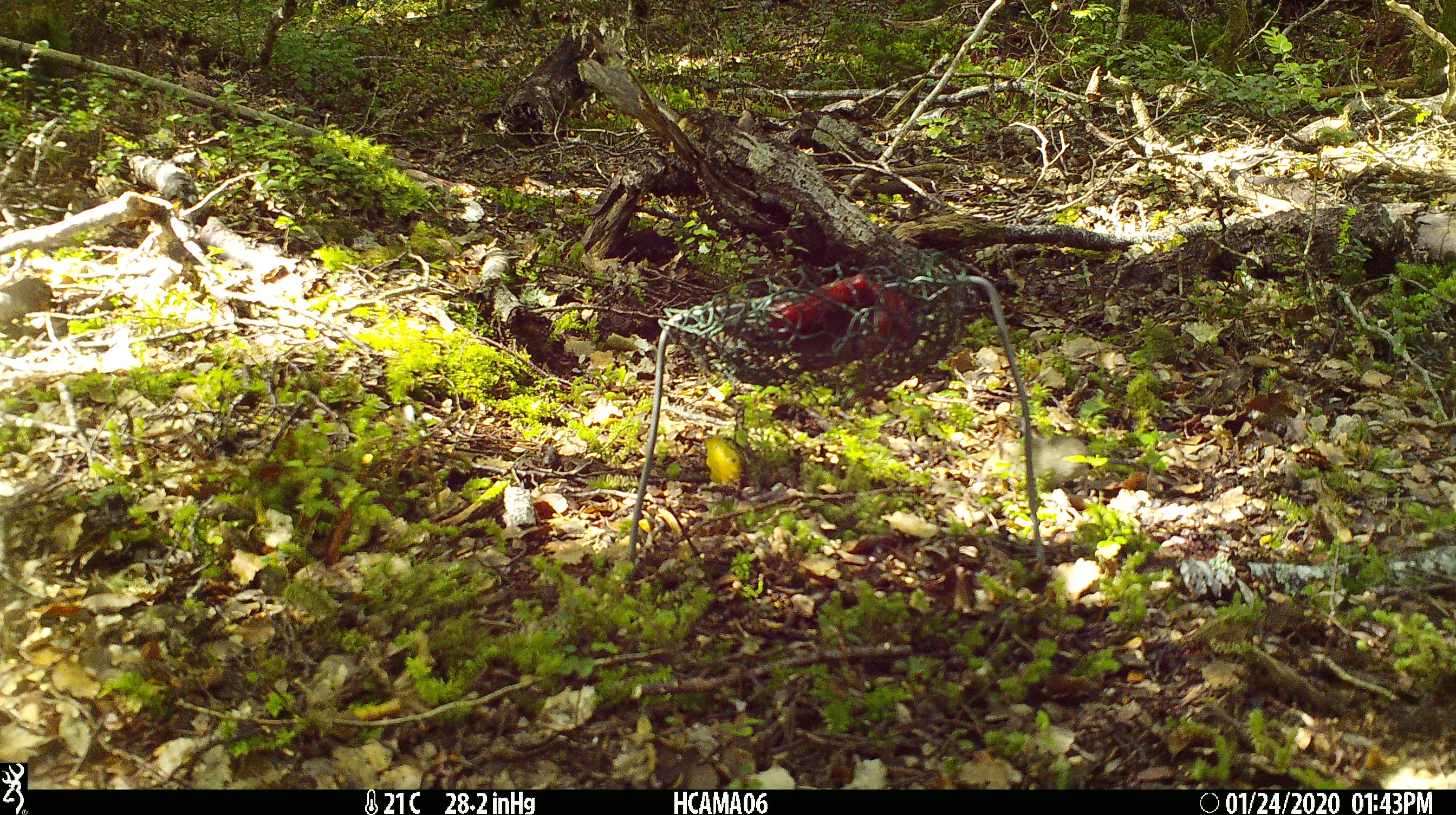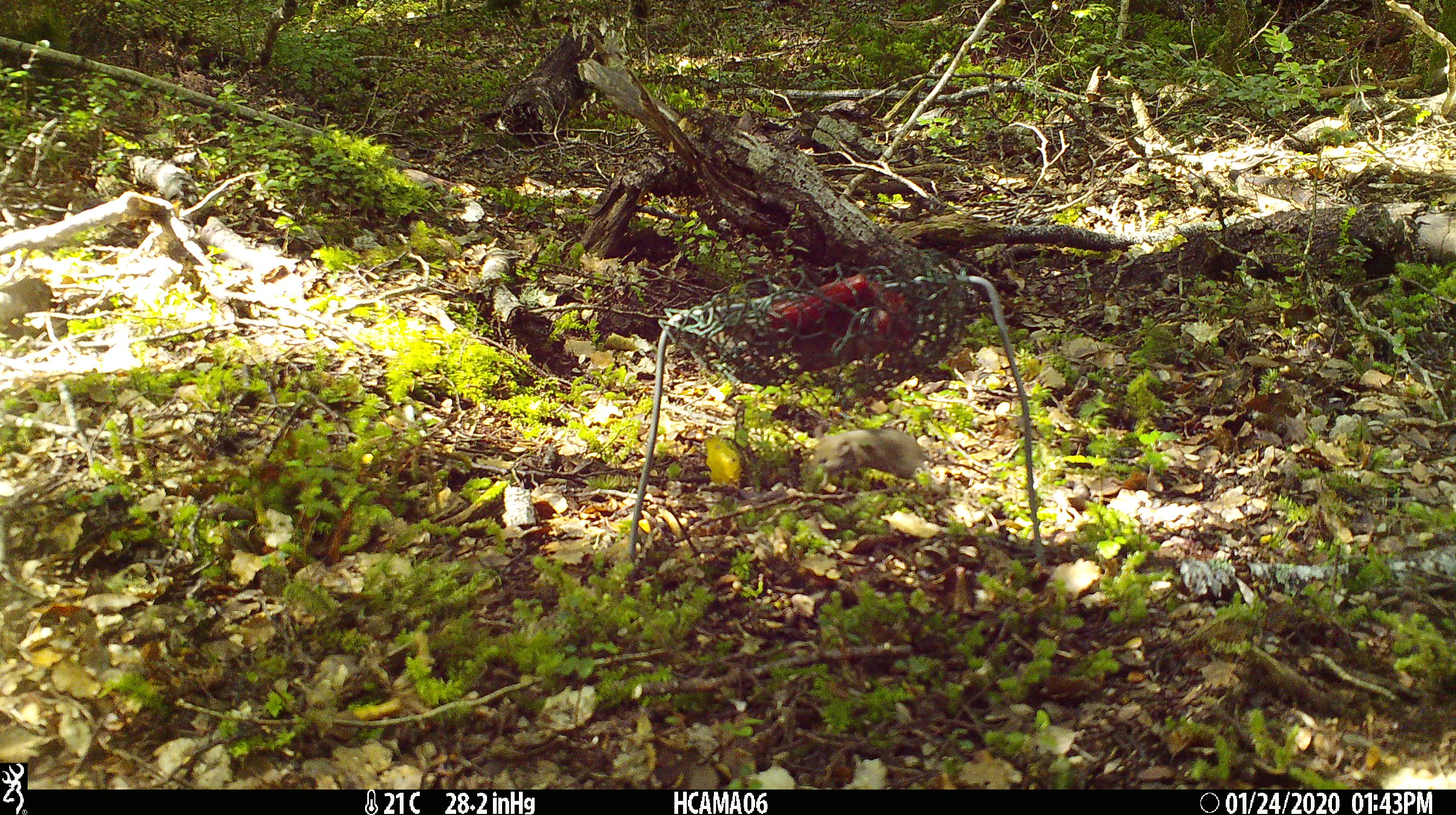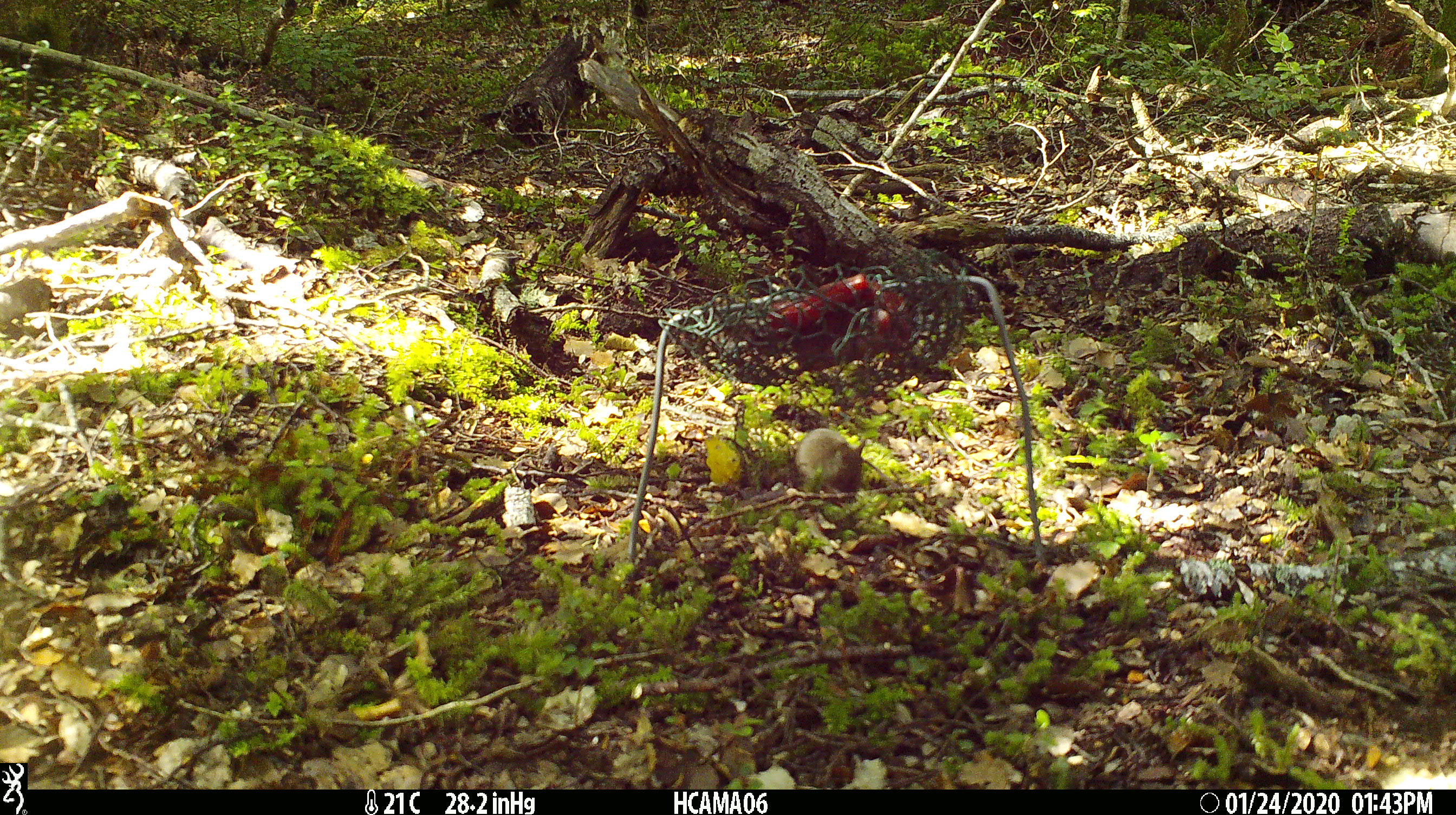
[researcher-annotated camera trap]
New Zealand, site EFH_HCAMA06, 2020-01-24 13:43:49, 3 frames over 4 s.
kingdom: Animalia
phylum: Chordata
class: Mammalia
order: Rodentia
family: Muridae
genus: Mus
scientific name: Mus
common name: mouse